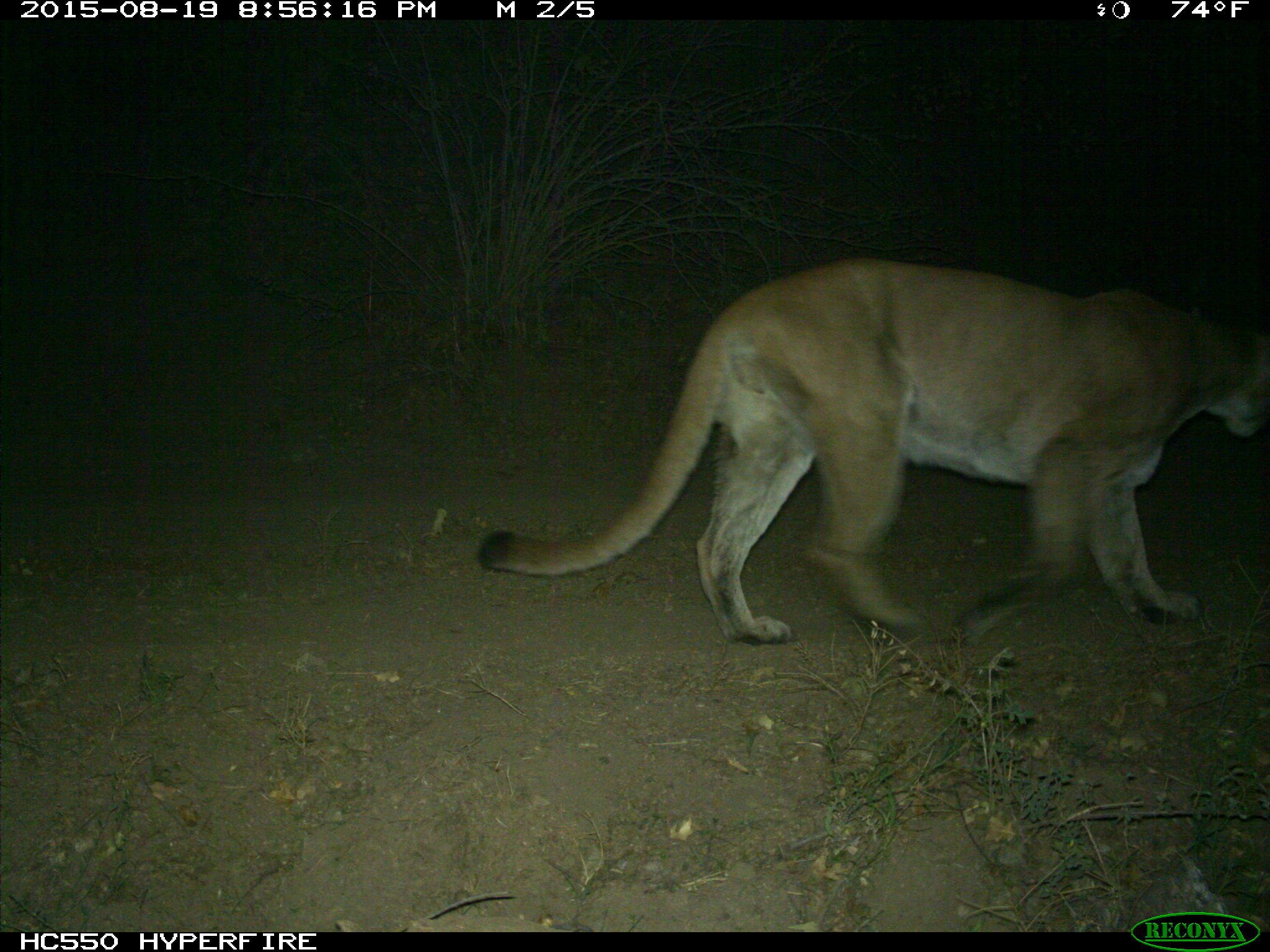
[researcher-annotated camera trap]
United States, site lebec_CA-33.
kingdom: Animalia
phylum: Chordata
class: Mammalia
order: Carnivora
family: Felidae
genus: Puma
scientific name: Puma concolor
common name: mountain lion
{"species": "Puma concolor (mountain lion)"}